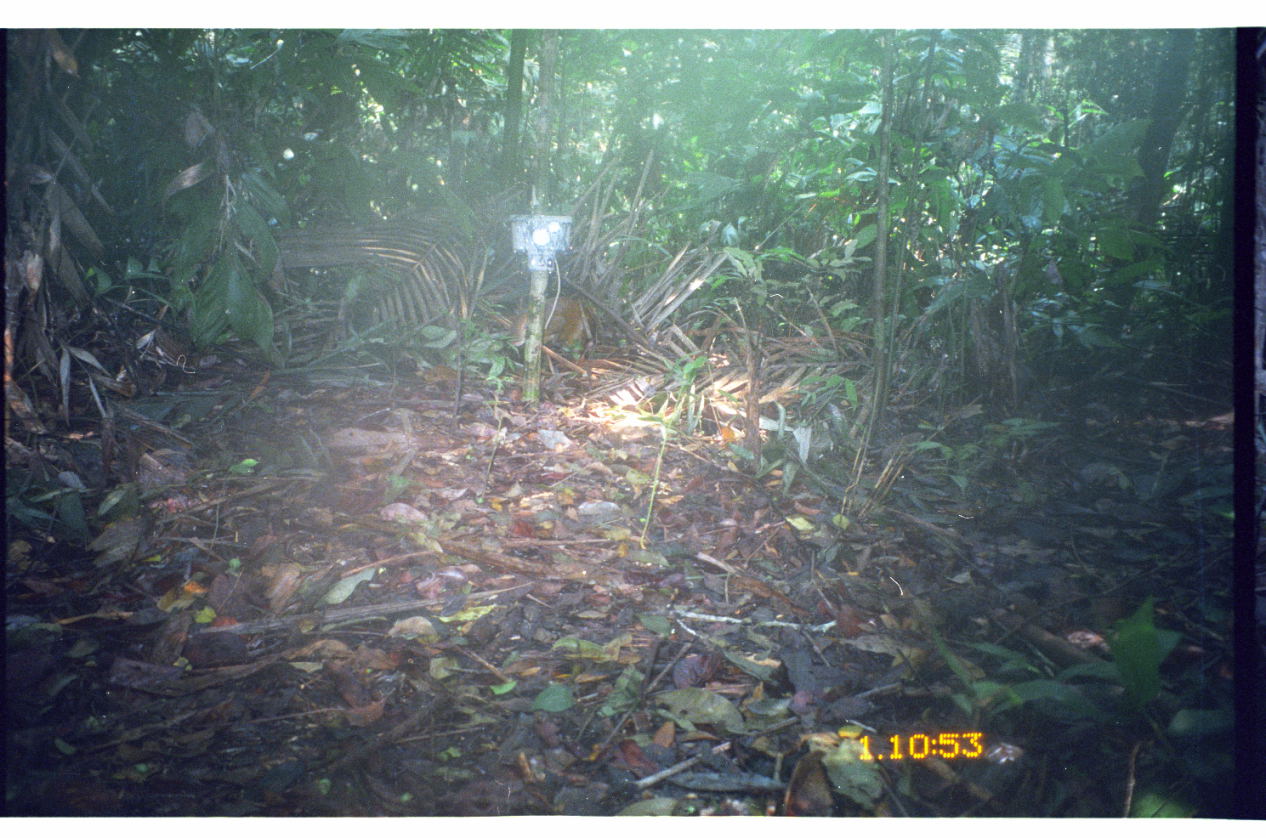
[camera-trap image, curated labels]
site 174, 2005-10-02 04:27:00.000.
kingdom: Animalia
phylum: Chordata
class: Mammalia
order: Rodentia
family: Dasyproctidae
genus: Dasyprocta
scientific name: Dasyprocta punctata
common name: central american agouti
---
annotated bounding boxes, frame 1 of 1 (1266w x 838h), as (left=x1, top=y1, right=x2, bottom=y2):
dasyprocta punctata: (left=512, top=298, right=602, bottom=361)